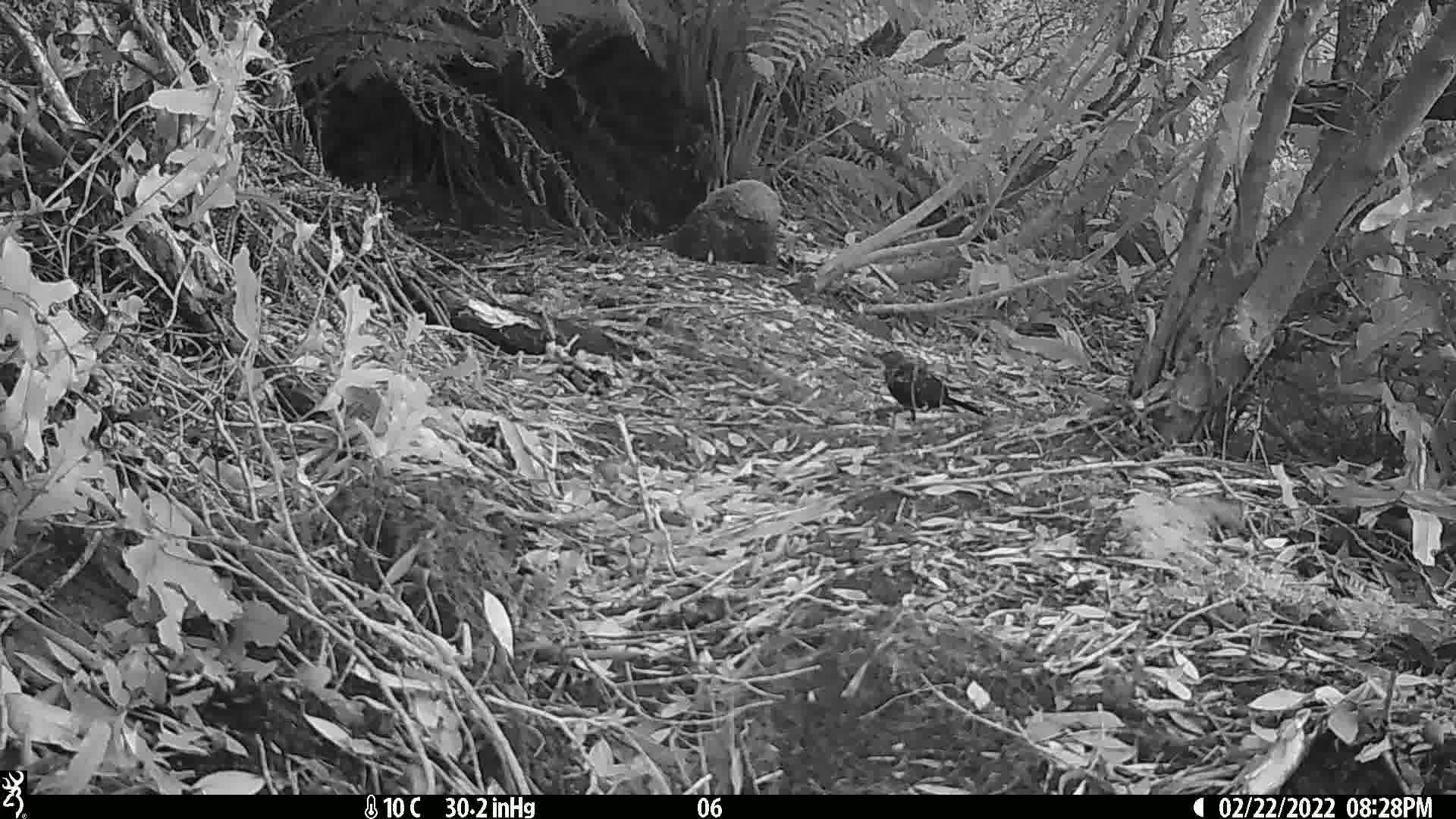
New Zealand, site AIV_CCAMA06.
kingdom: Animalia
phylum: Chordata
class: Aves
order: Passeriformes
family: Turdidae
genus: Turdus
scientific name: Turdus merula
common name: eurasian blackbird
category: blackbird